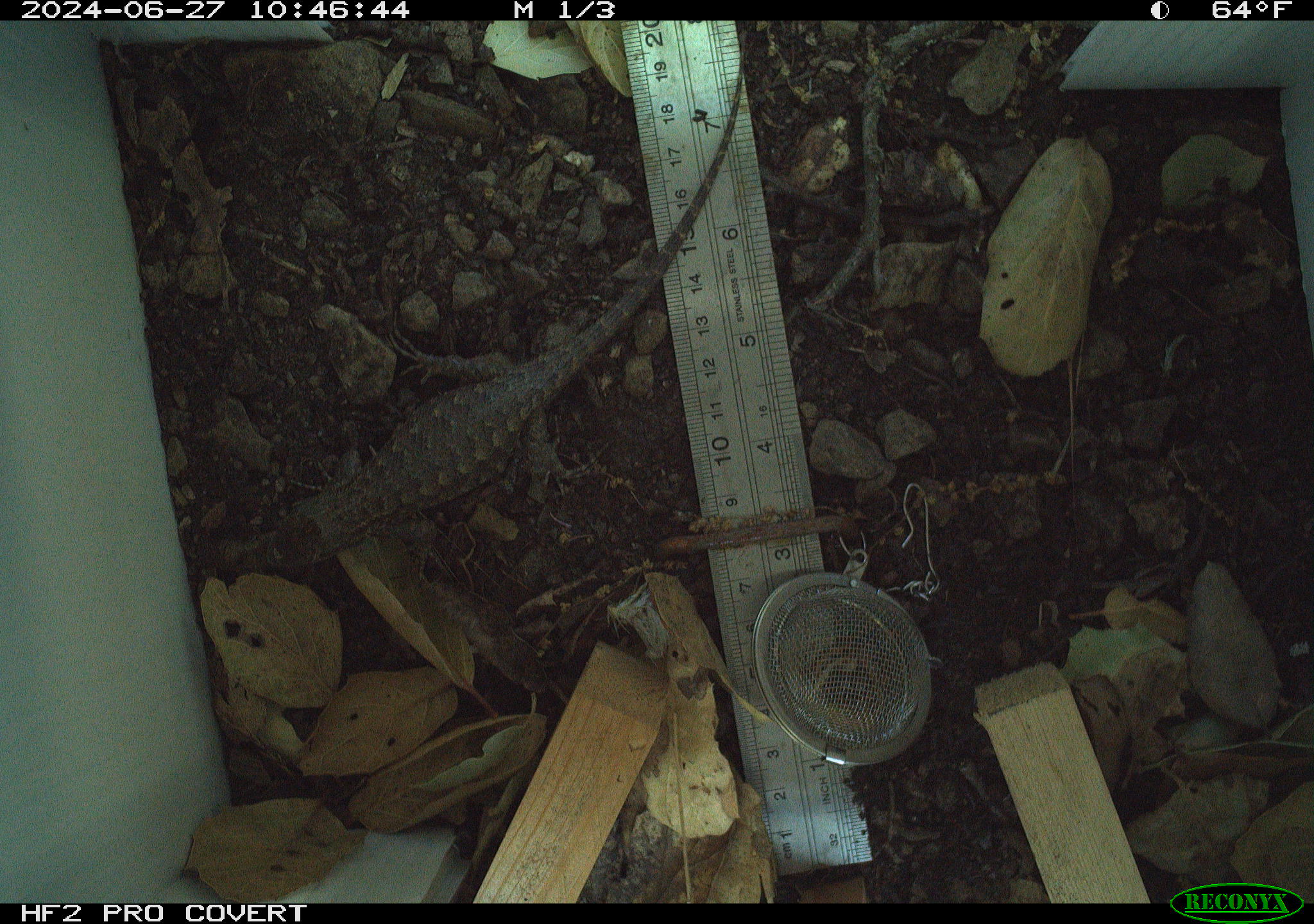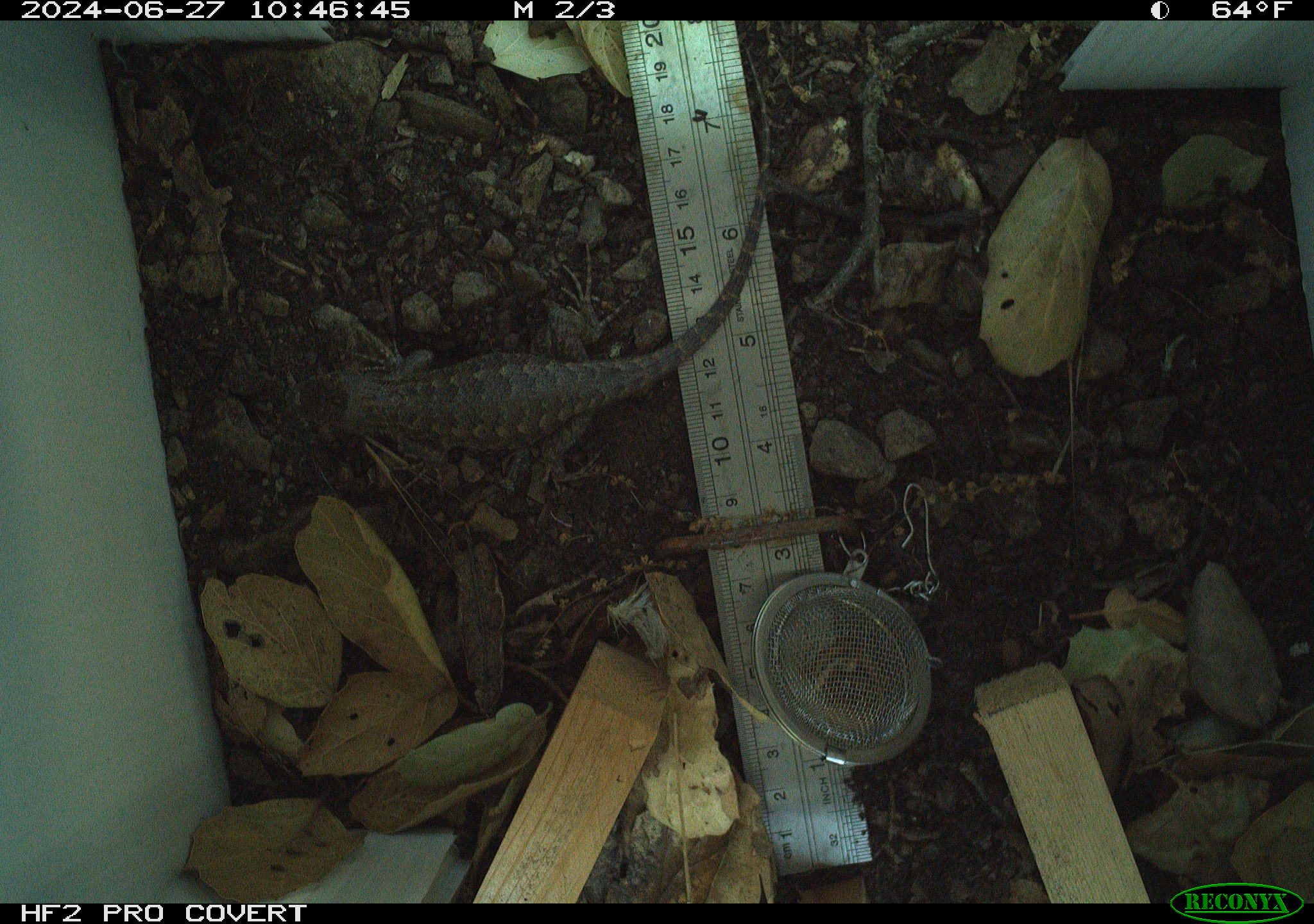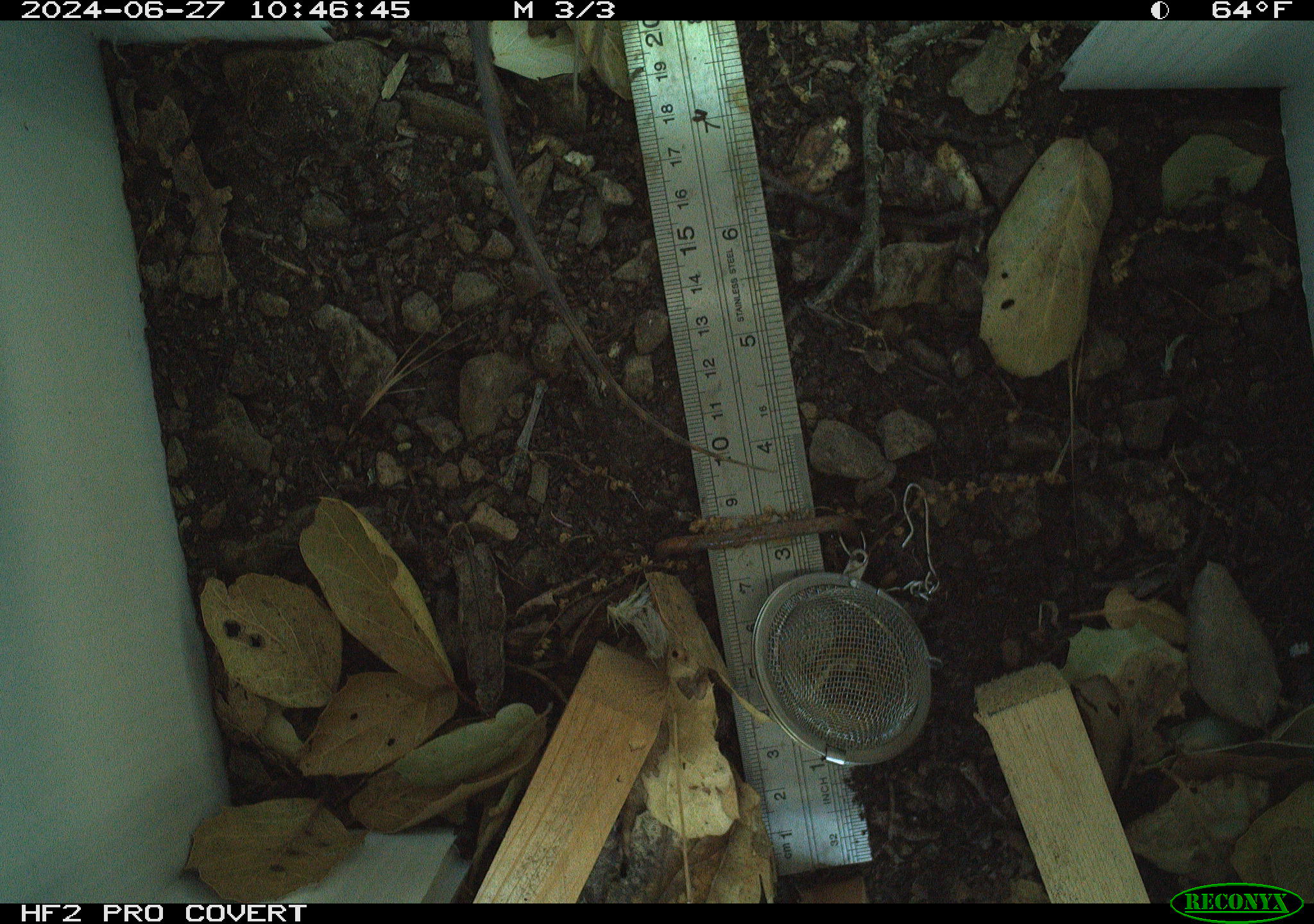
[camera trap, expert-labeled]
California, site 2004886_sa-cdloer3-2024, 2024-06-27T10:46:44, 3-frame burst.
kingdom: Animalia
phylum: Chordata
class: Reptilia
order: Squamata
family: Phrynosomatidae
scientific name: Phrynosomatidae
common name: north american spiny lizards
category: sceloporus/uta species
Sceloporus/uta species (north american spiny lizards) (Phrynosomatidae).